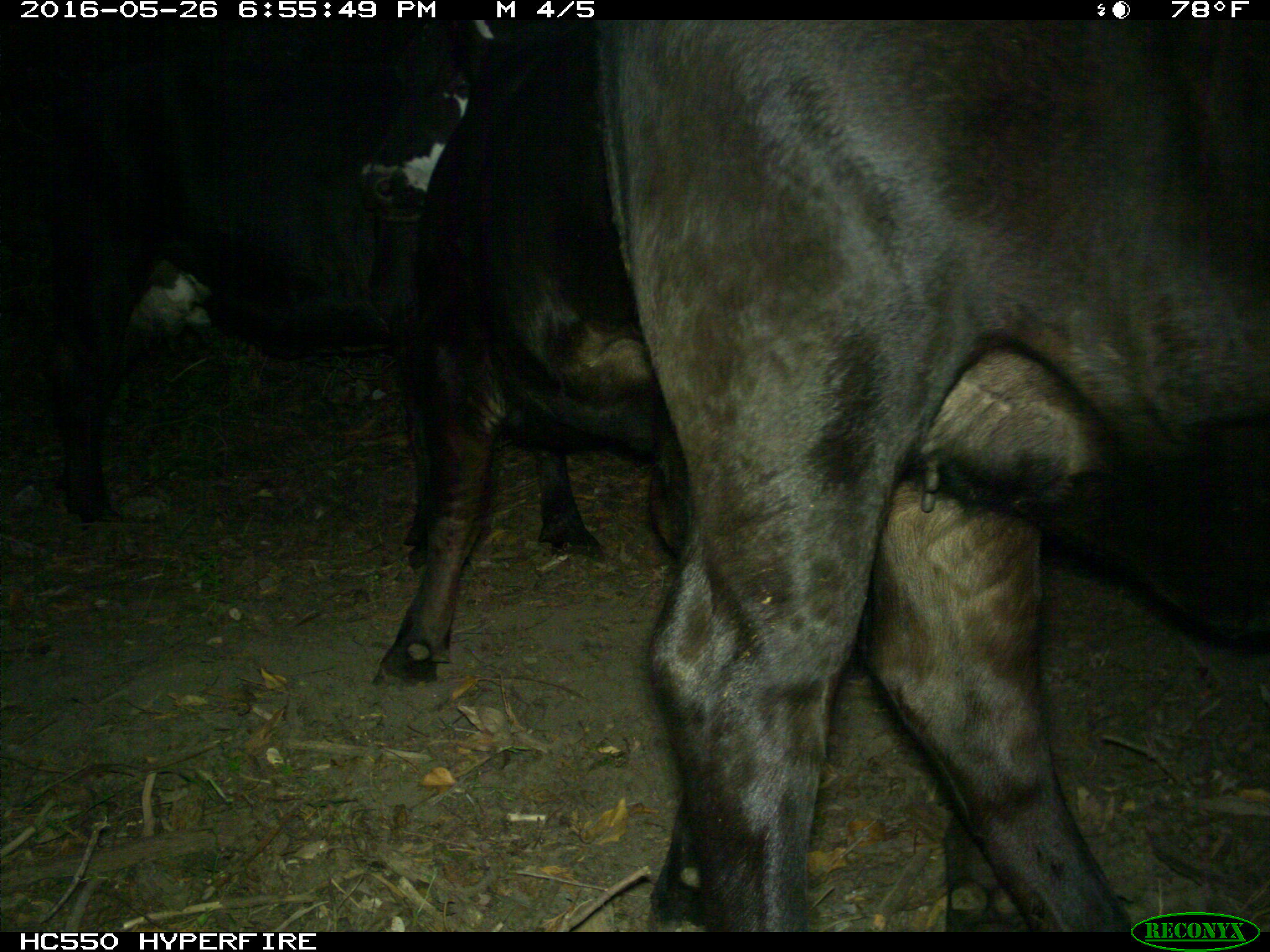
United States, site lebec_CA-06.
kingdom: Animalia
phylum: Chordata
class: Mammalia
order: Artiodactyla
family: Bovidae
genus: Bos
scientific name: Bos taurus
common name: domestic cow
Bos taurus (domestic cow).